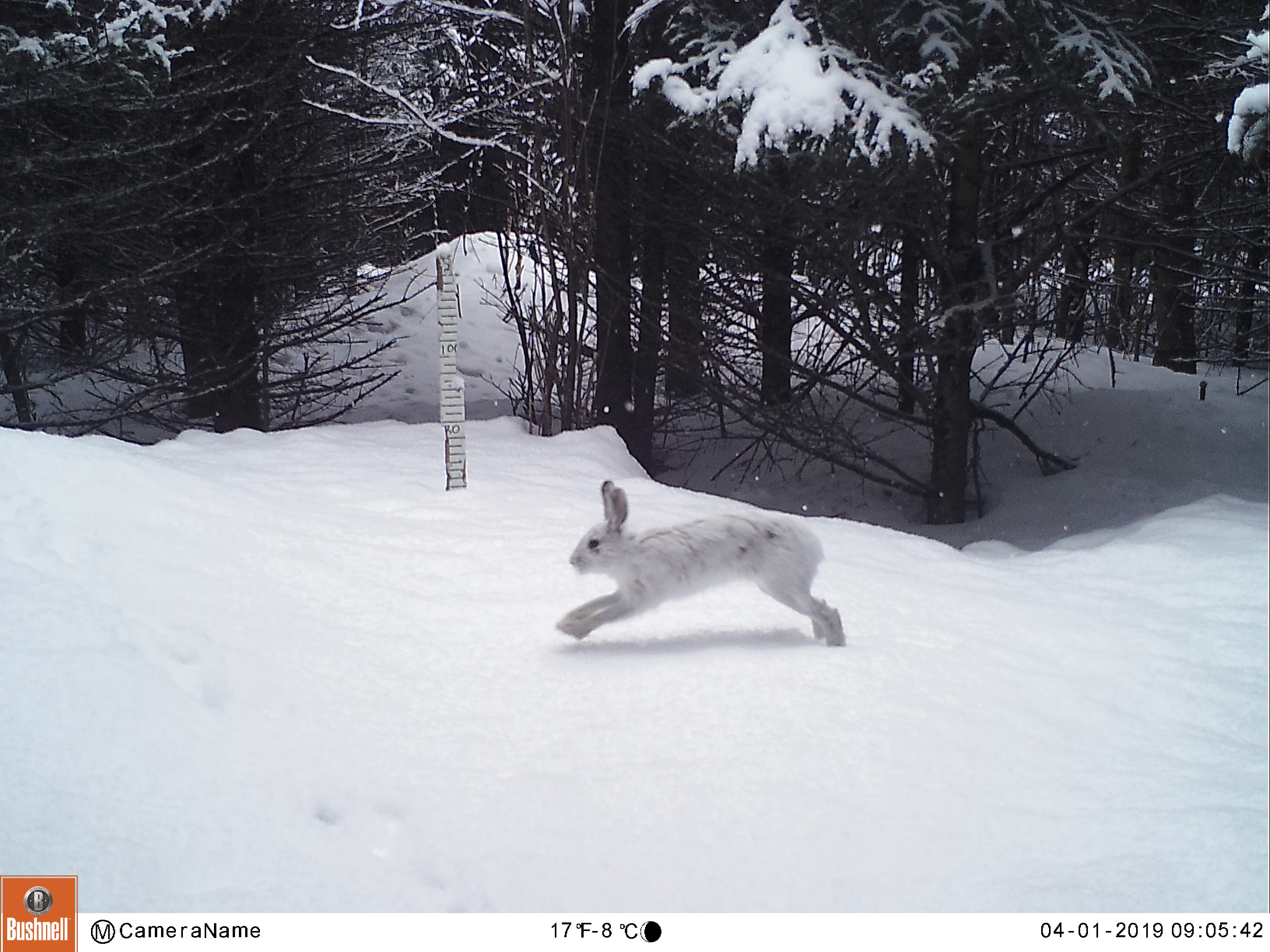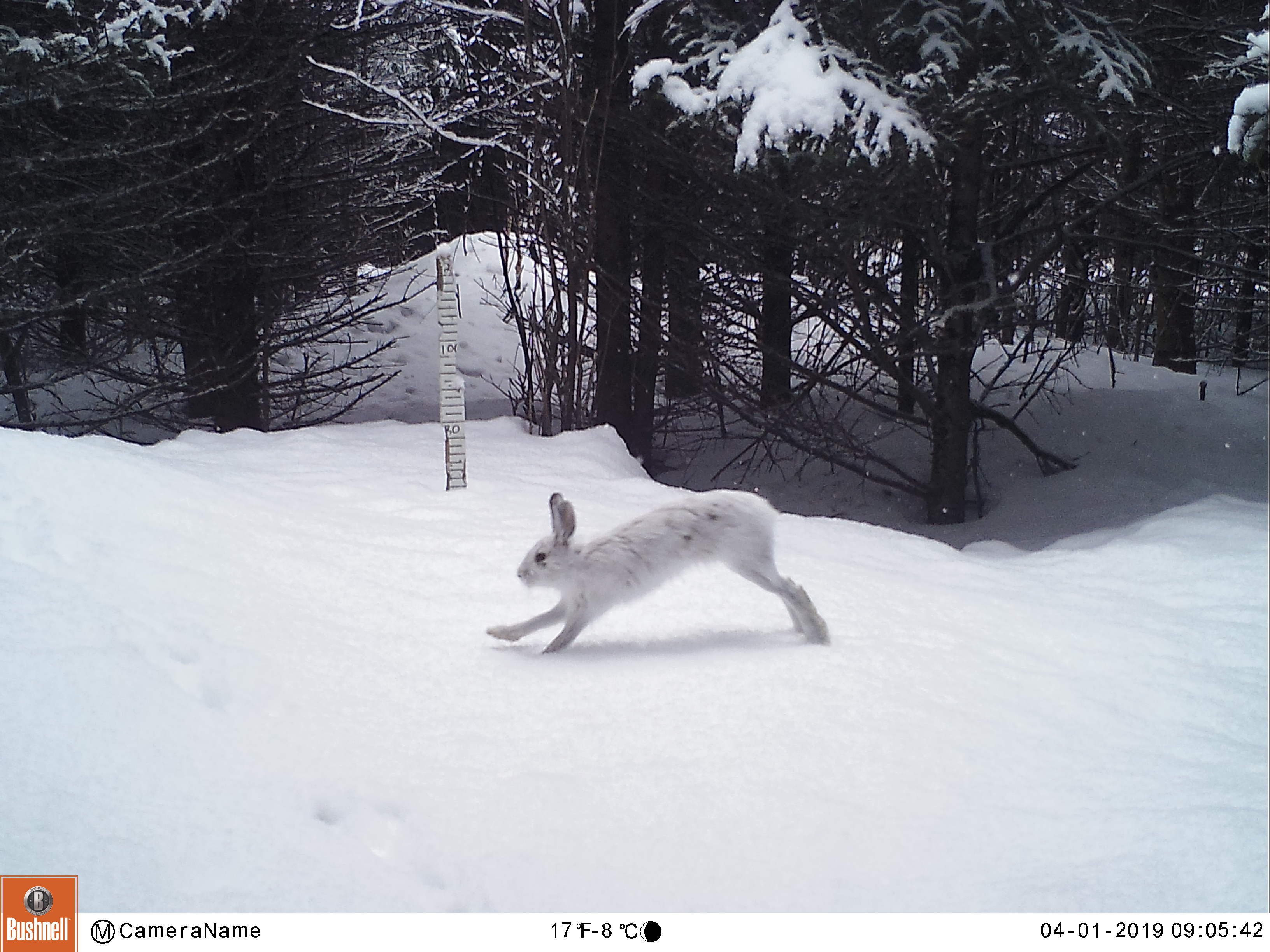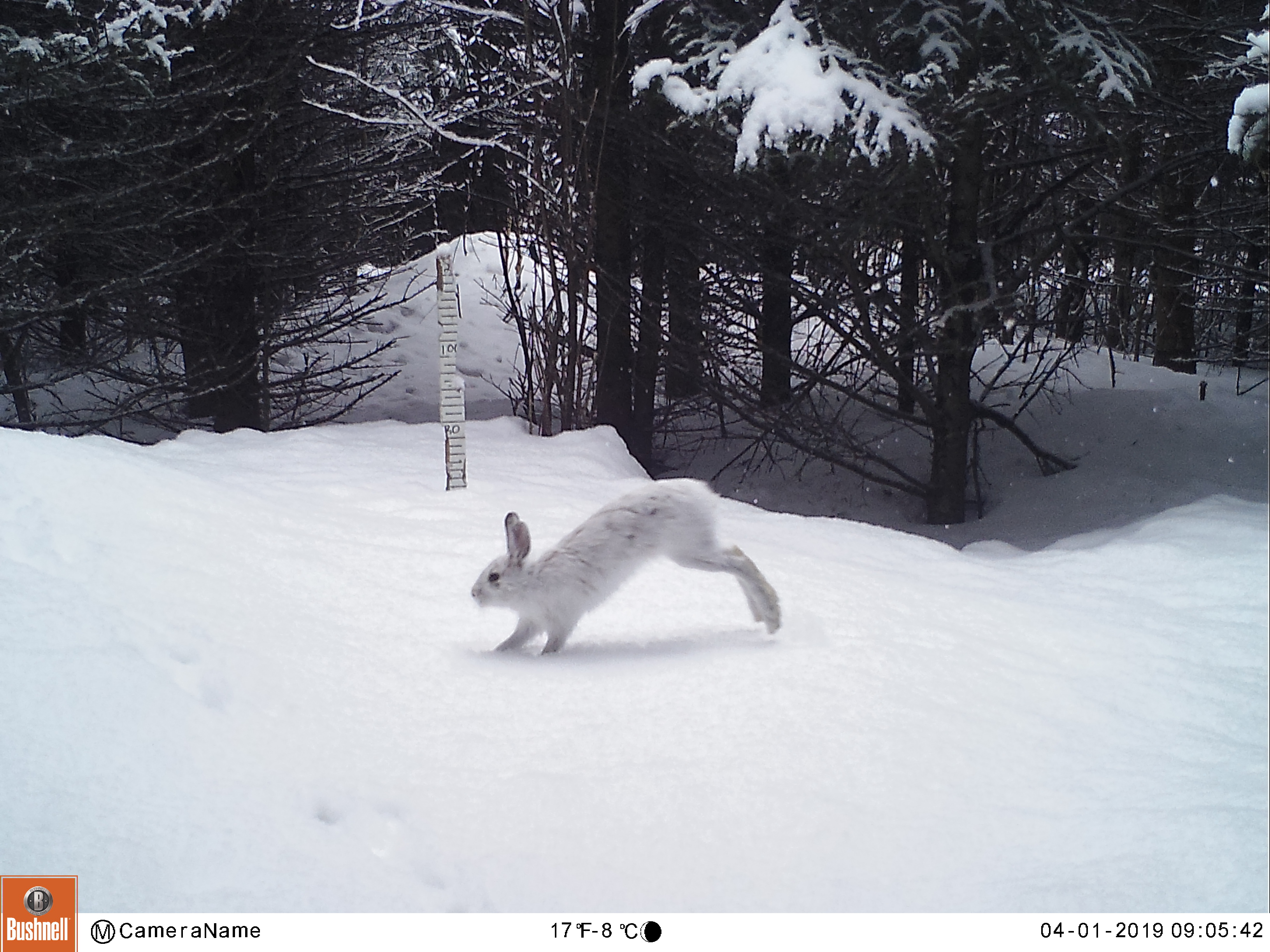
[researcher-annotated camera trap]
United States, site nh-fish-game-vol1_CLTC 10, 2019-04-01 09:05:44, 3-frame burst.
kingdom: Animalia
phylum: Chordata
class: Mammalia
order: Lagomorpha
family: Leporidae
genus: Lepus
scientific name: Lepus americanus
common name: snowshoe hare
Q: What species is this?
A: Snowshoe hare (Lepus americanus).